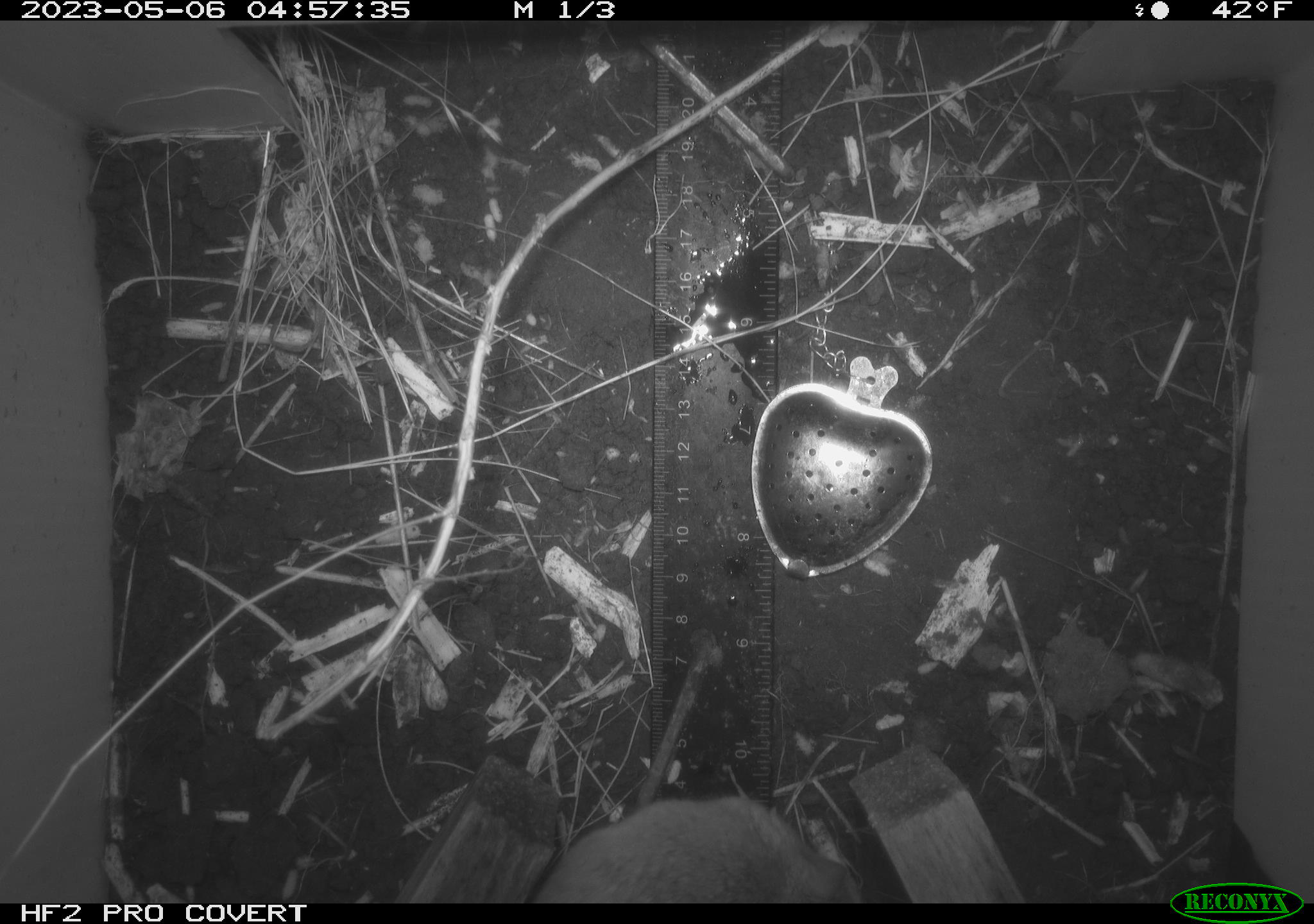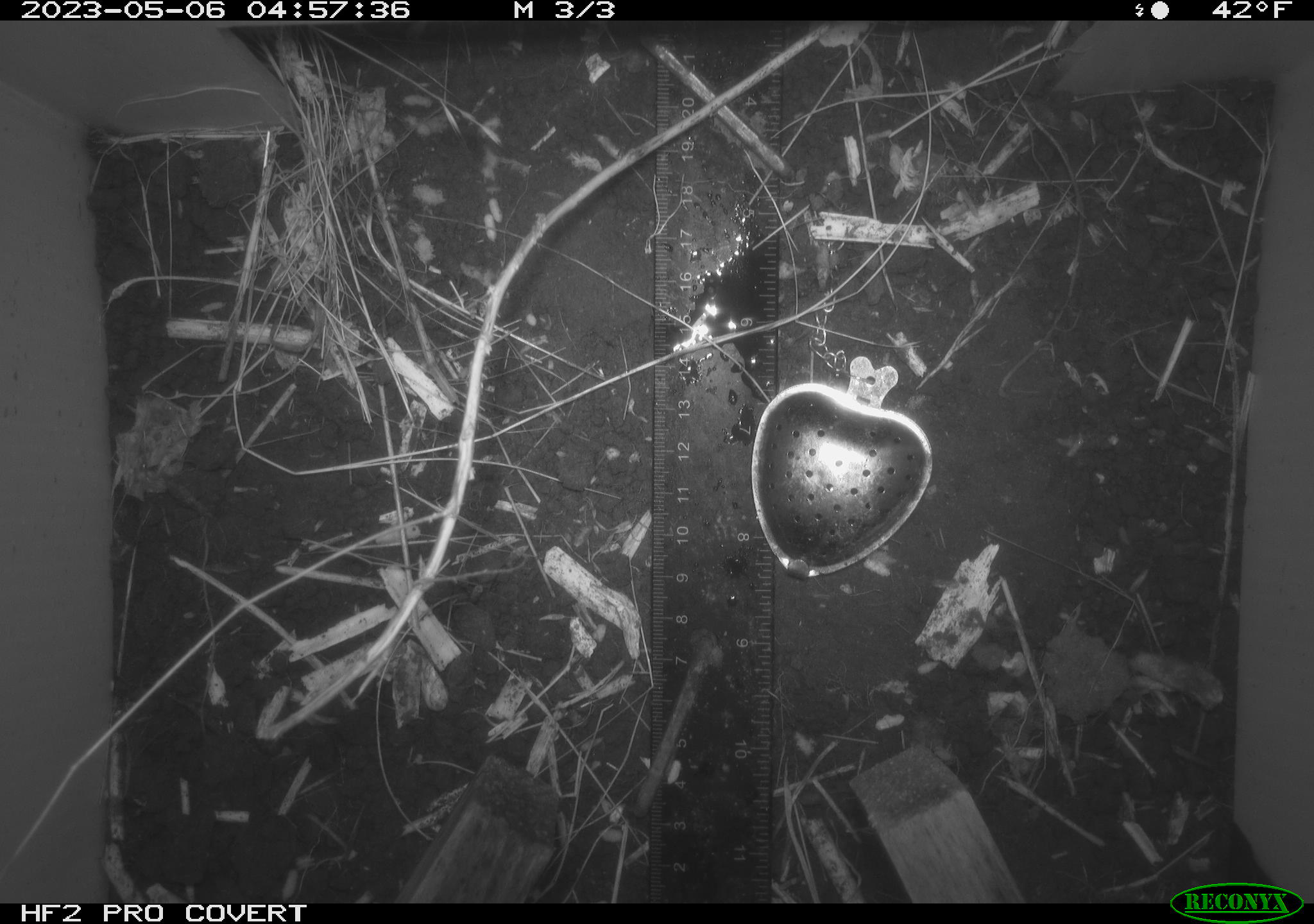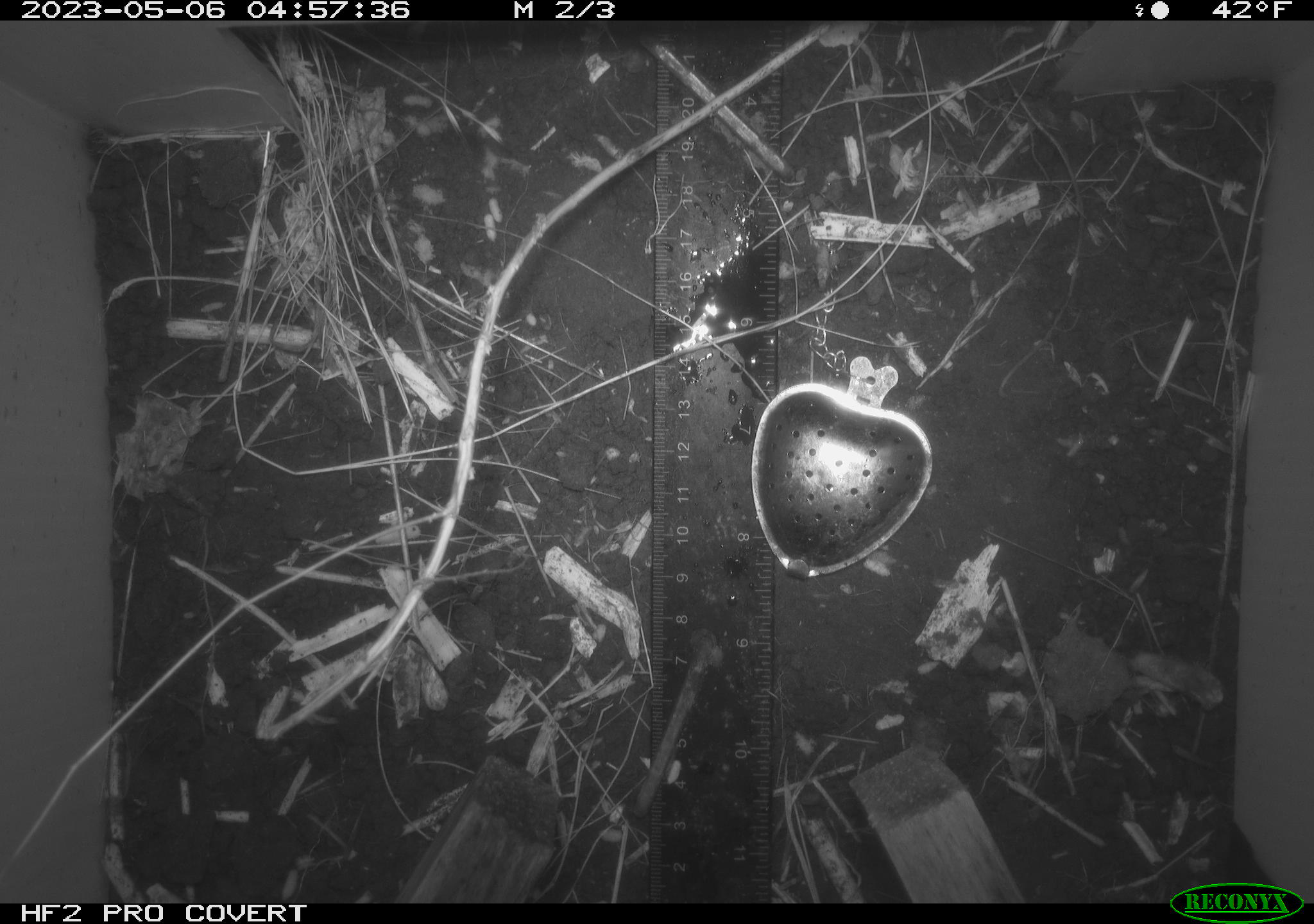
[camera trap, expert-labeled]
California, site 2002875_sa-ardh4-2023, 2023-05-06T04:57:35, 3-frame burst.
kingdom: Animalia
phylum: Chordata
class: Mammalia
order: Rodentia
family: Cricetidae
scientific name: Arvicolinae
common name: voles, lemmings, and muskrats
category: arvicolinae subfamily